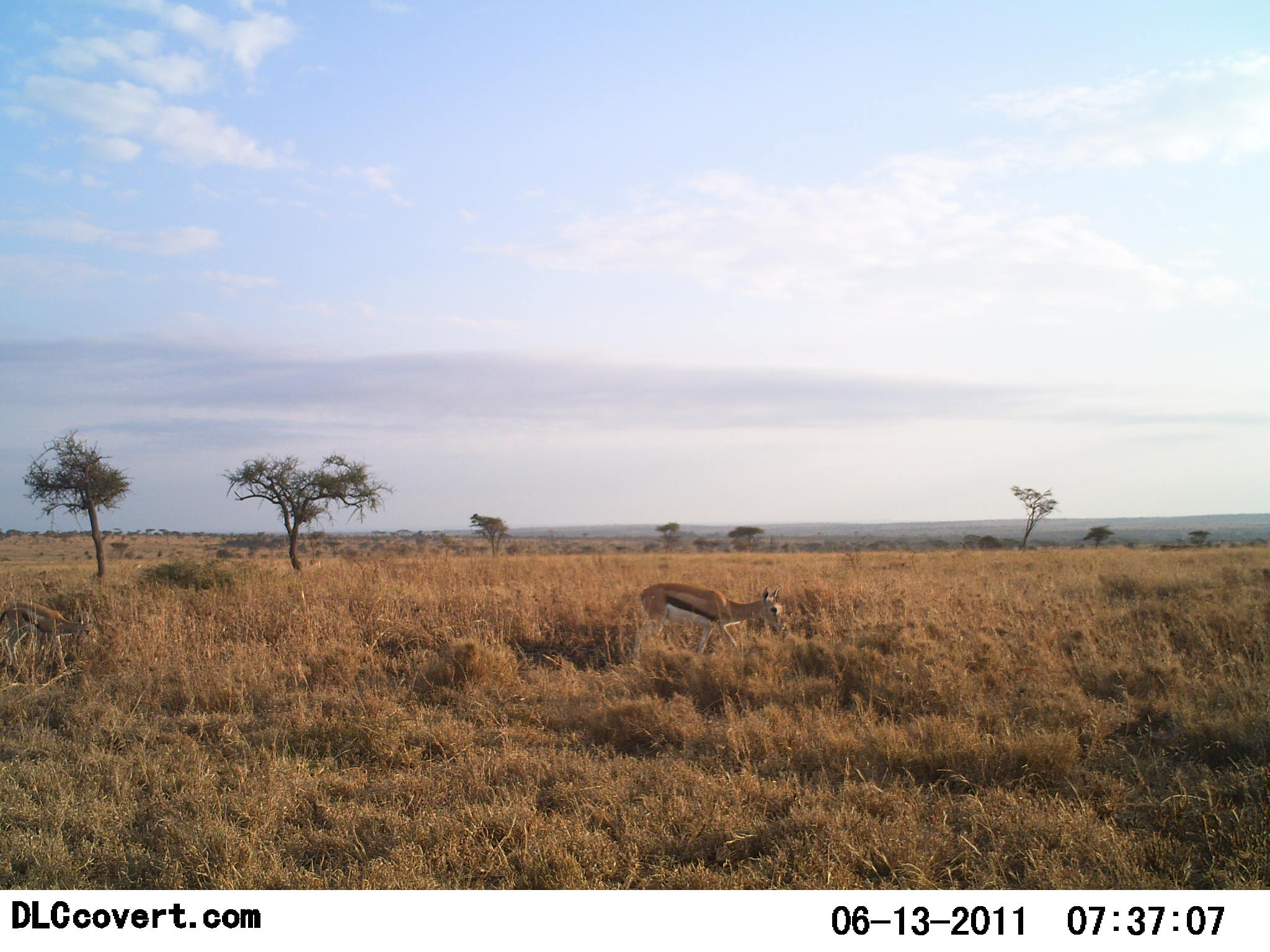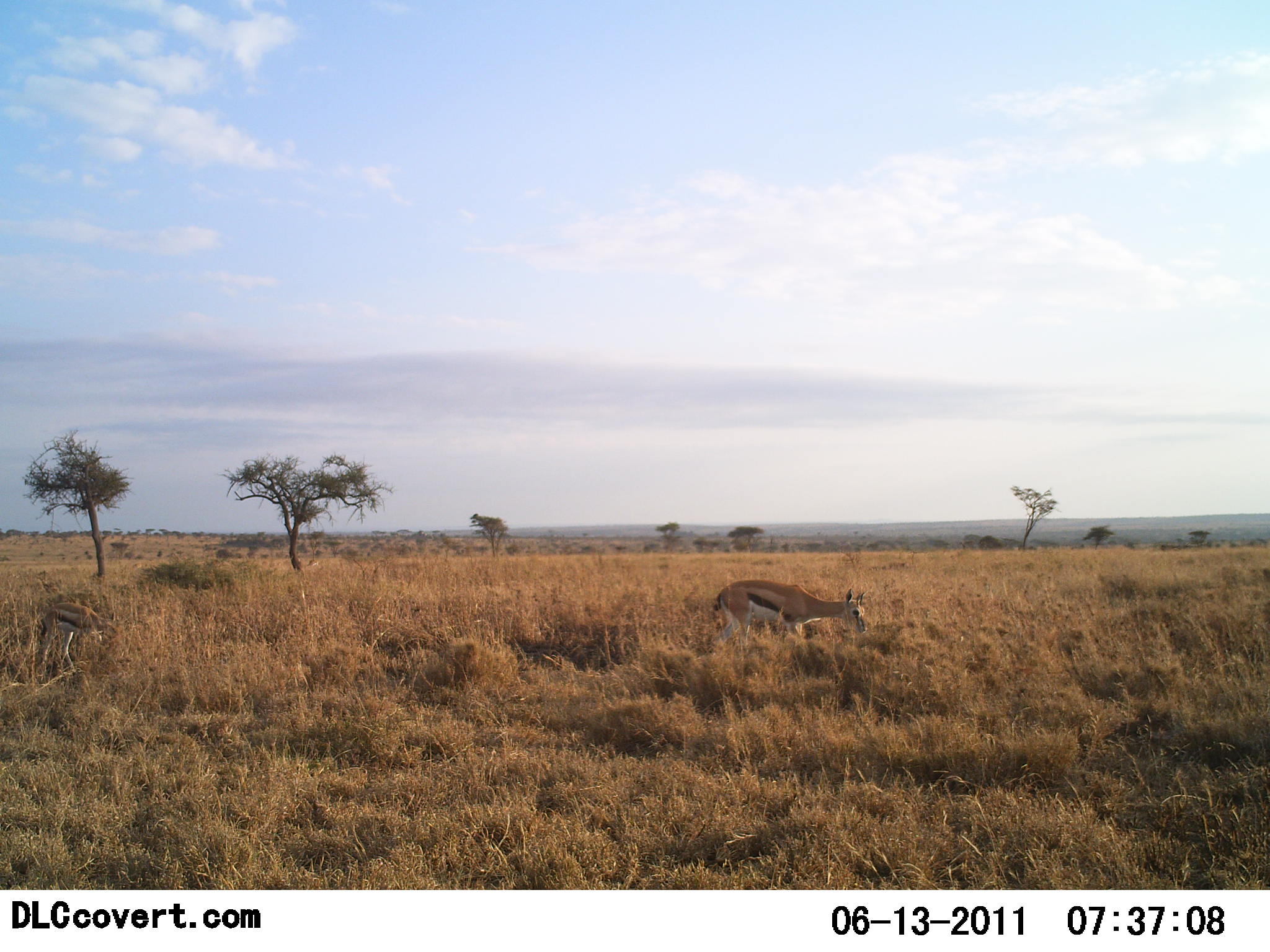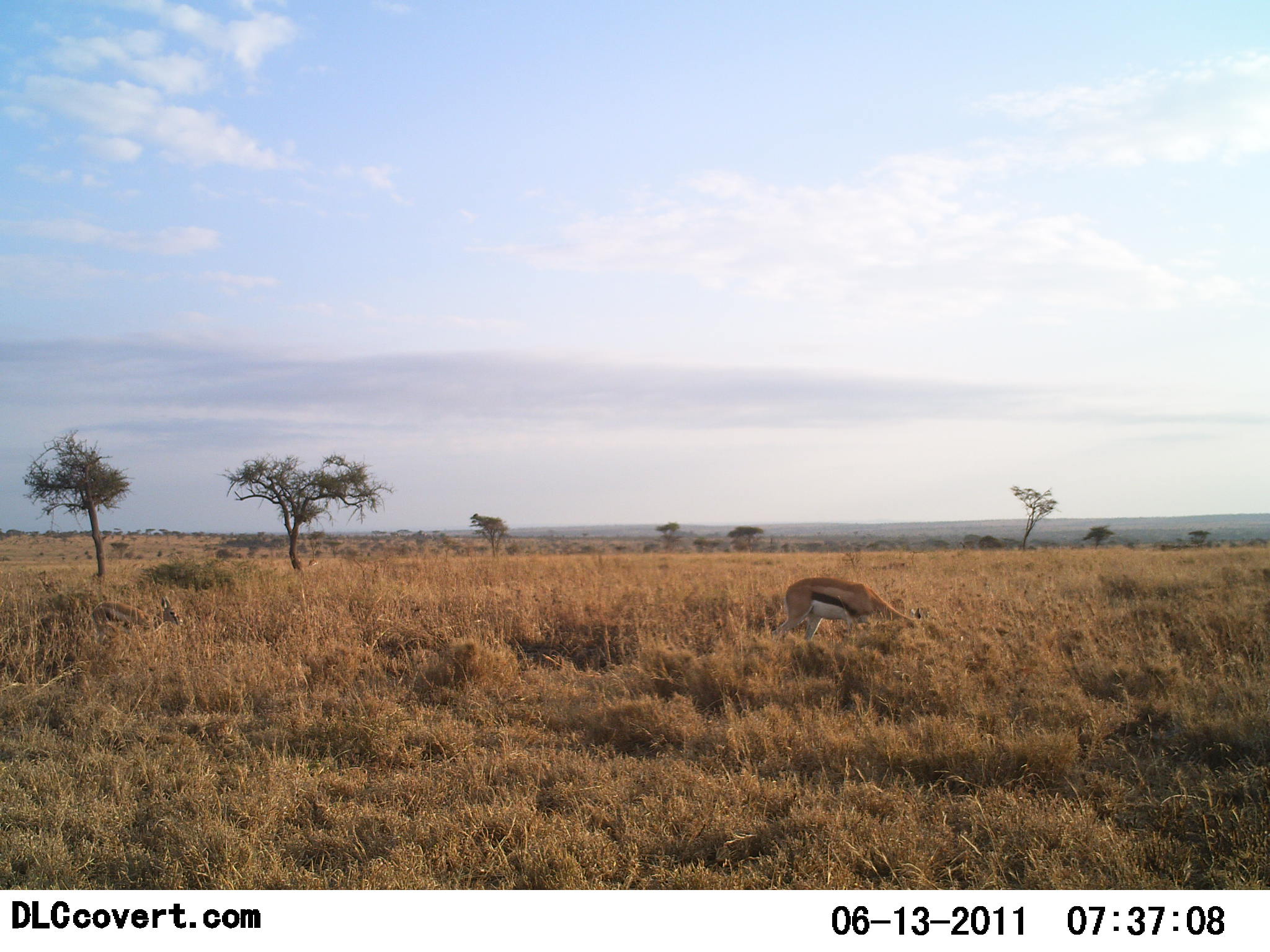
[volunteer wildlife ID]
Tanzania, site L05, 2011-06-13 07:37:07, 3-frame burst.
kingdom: Animalia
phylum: Chordata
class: Mammalia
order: Artiodactyla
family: Bovidae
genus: Eudorcas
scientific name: Eudorcas thomsonii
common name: thomson's gazelle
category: gazellethomsons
Gazellethomsons (thomson's gazelle) (Eudorcas thomsonii), count 2. Behavior (volunteer vote fractions): standing 0%, resting 0%, moving 73%, interacting 0%. Young present (vote fraction): 18%. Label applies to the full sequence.